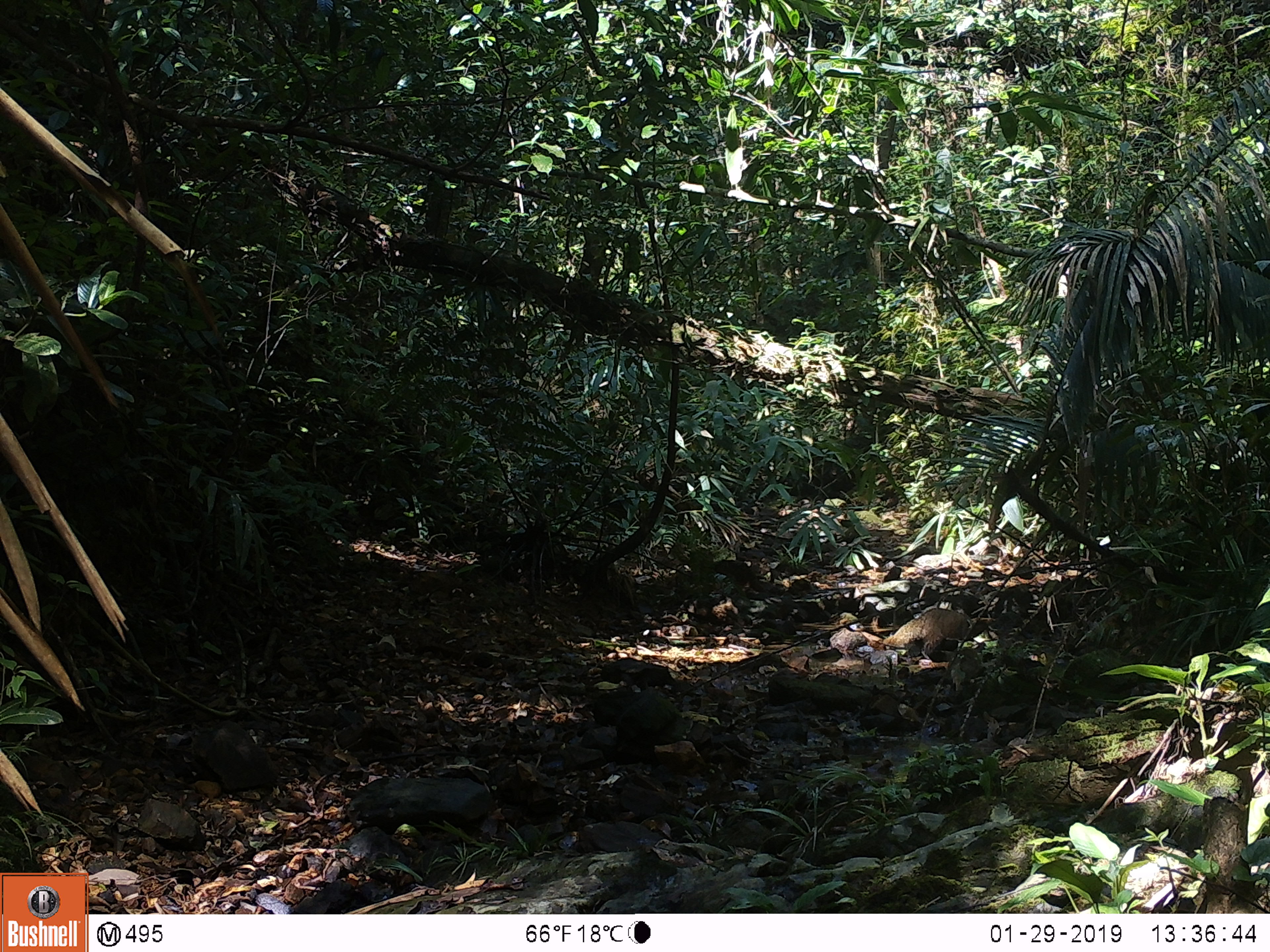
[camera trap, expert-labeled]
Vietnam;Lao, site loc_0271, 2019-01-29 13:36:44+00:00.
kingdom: Animalia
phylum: Chordata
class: Mammalia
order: Carnivora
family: Herpestidae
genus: Urva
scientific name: Urva urva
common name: crab-eating mongoose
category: crab eating mongoose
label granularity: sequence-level